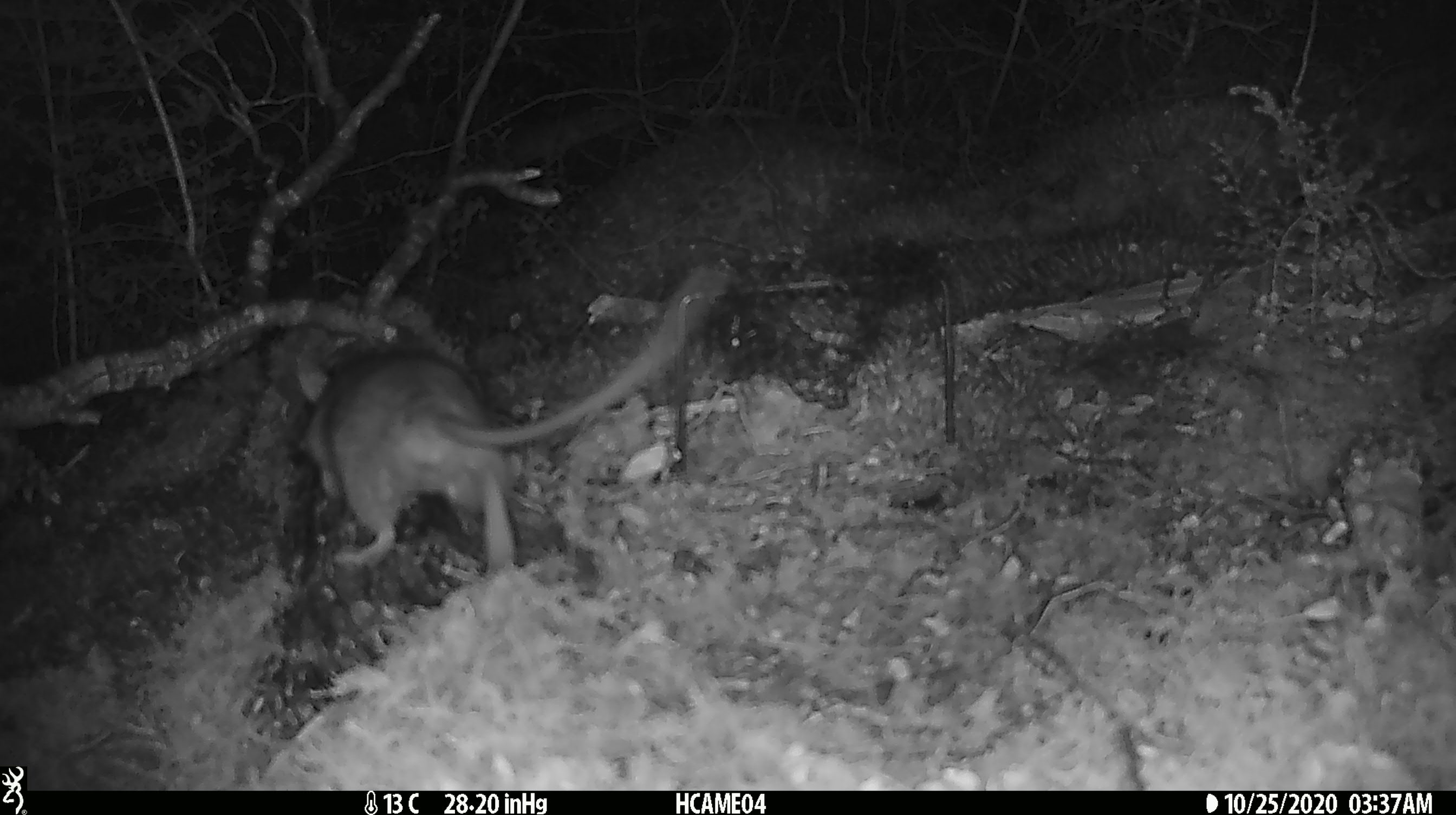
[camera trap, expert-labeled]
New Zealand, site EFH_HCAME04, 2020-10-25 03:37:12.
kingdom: Animalia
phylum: Chordata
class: Mammalia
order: Rodentia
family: Muridae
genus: Rattus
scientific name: Rattus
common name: rat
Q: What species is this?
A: Rat (Rattus).